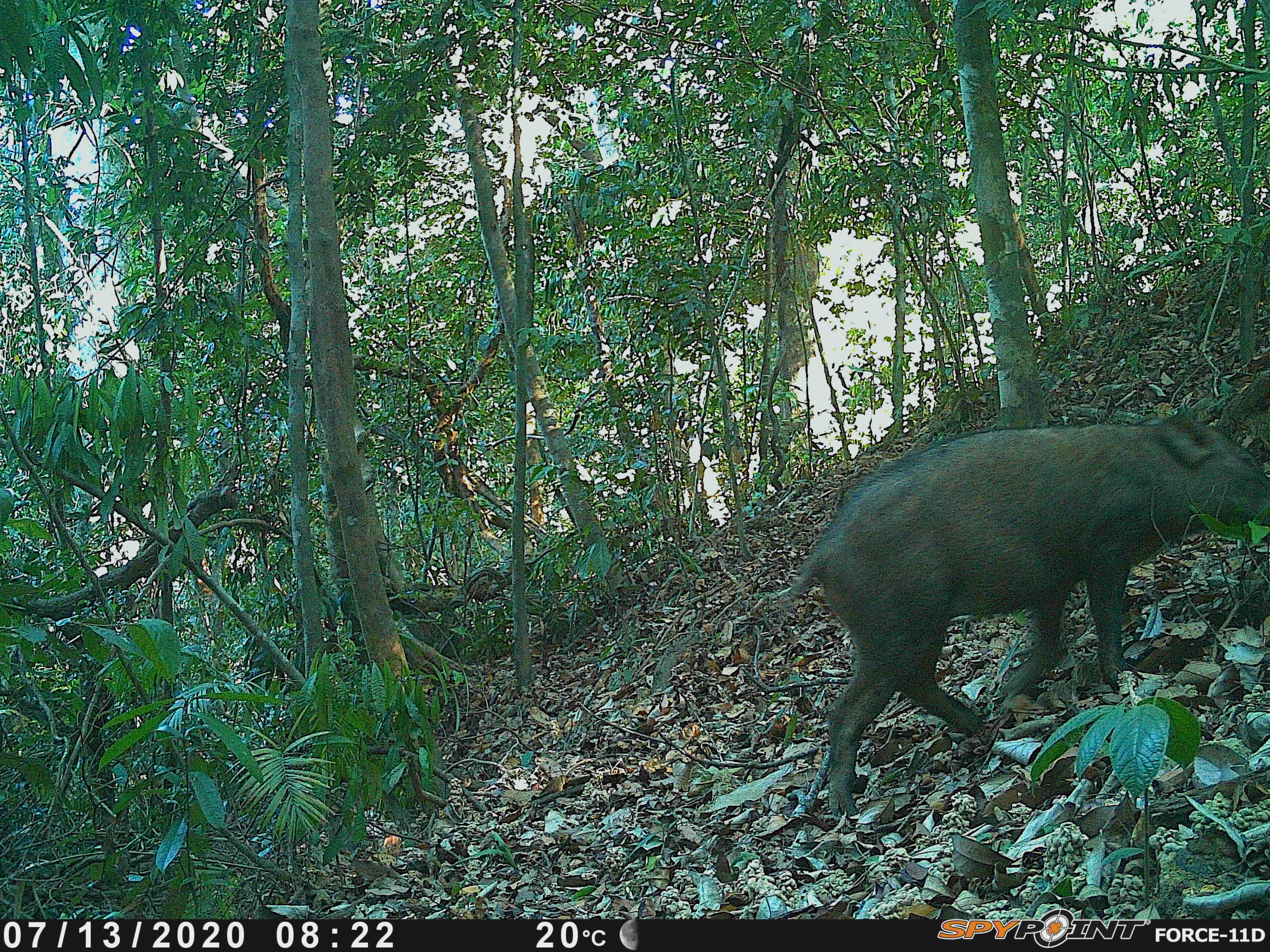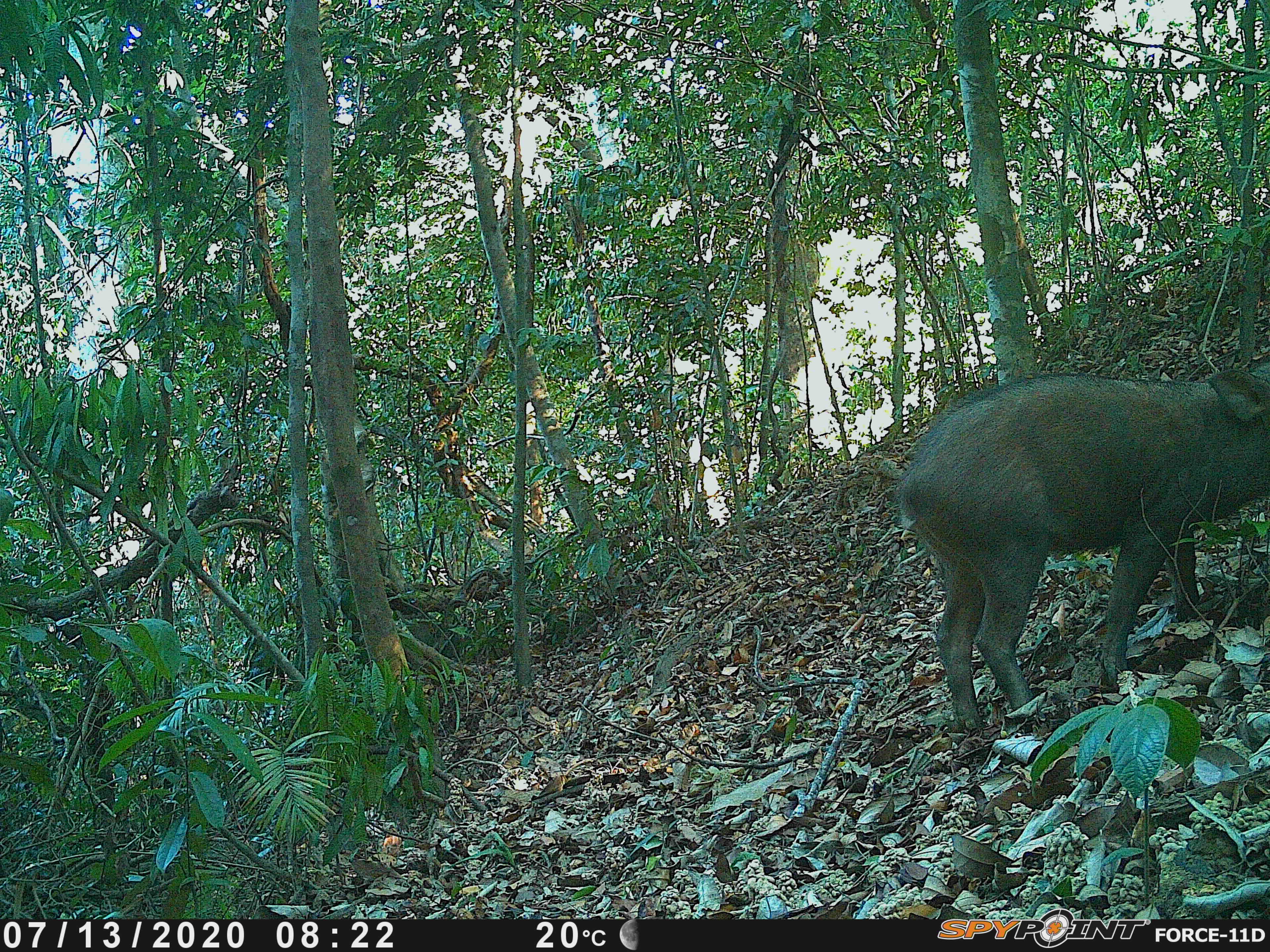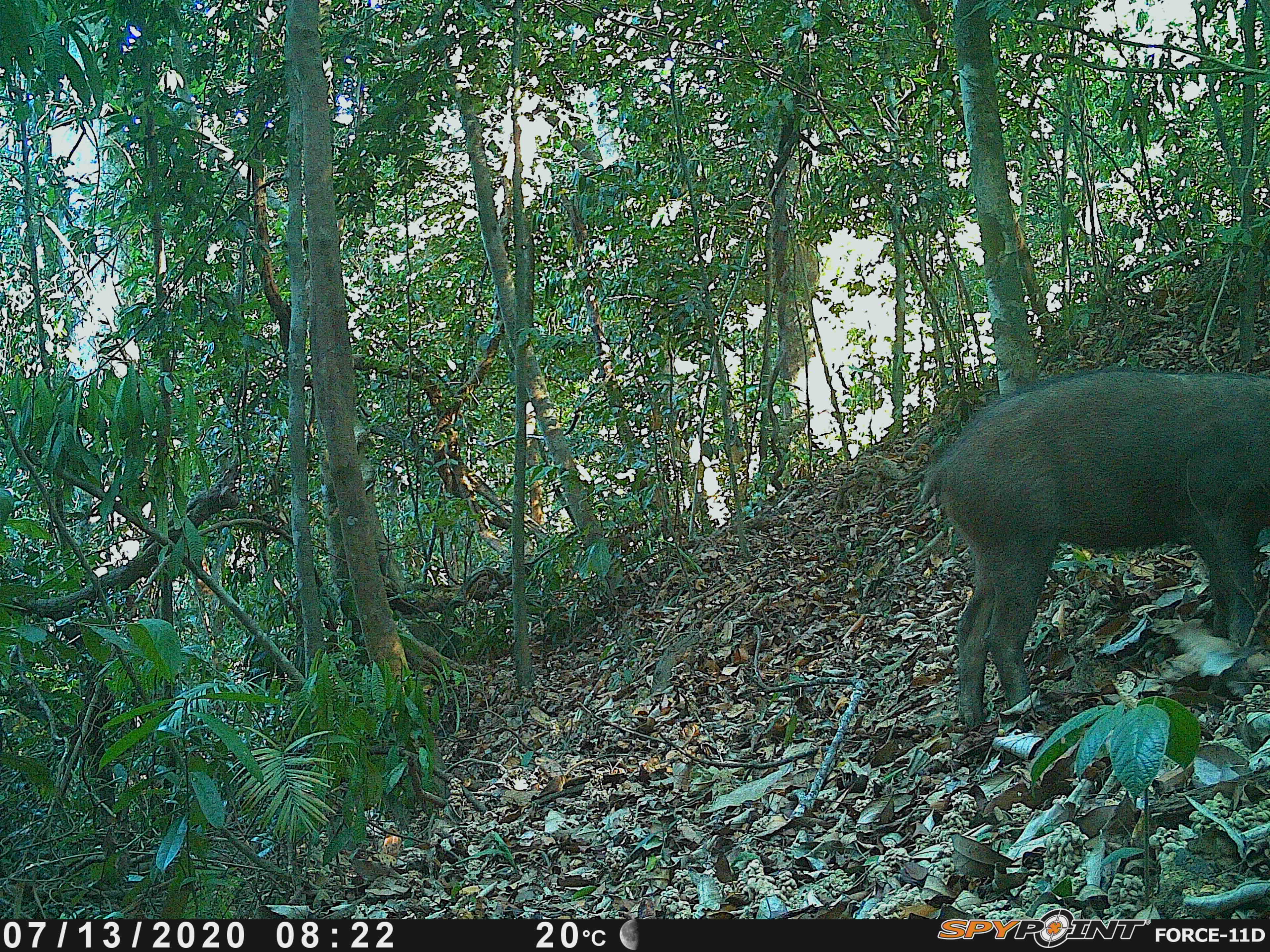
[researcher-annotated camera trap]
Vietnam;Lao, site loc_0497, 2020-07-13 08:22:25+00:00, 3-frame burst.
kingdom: Animalia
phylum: Chordata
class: Mammalia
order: Artiodactyla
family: Suidae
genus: Sus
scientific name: Sus scrofa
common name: eurasian wild pig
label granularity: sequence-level